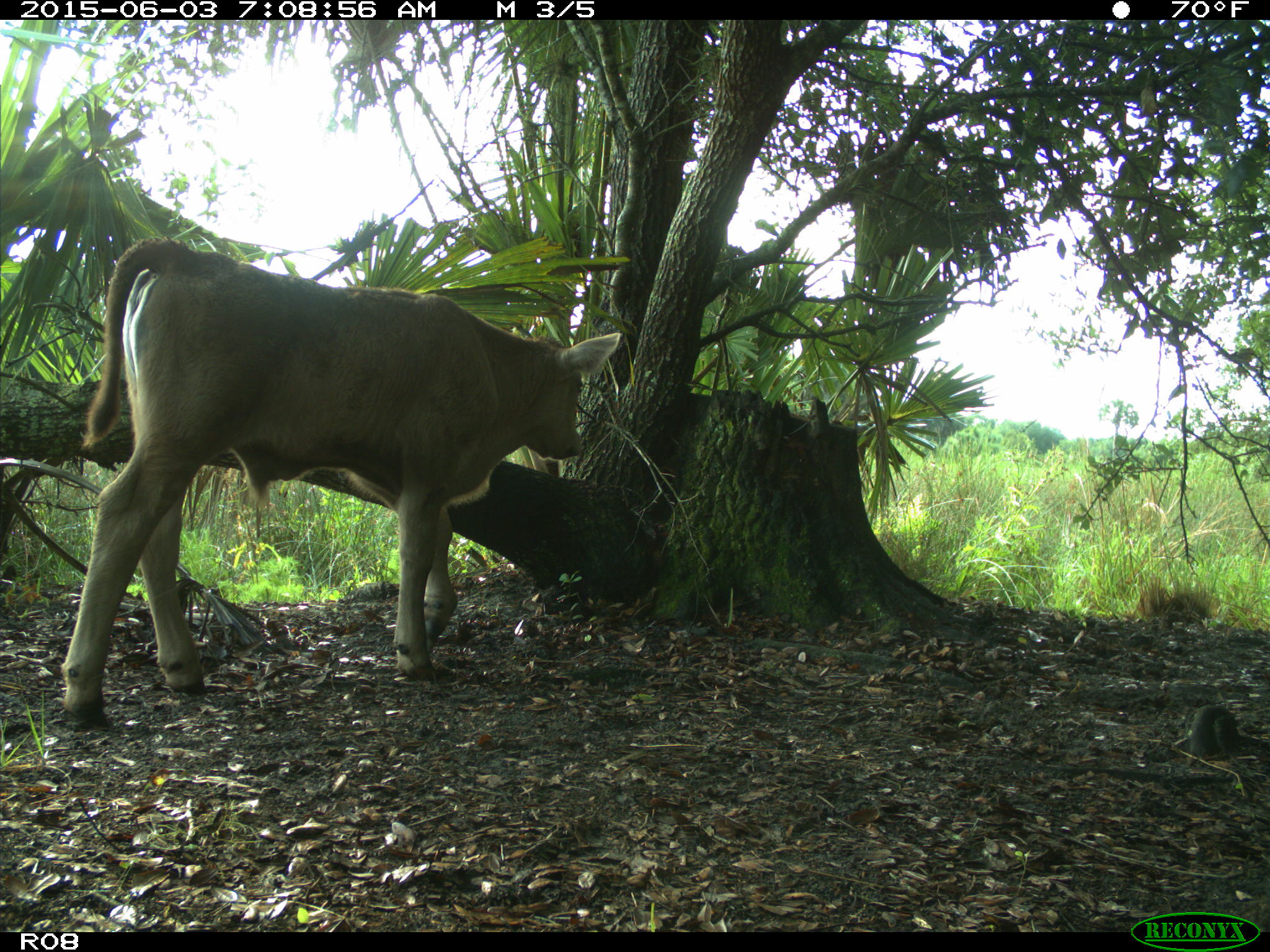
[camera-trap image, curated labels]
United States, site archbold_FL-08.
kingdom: Animalia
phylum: Chordata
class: Mammalia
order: Artiodactyla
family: Bovidae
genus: Bos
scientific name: Bos taurus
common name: domestic cow